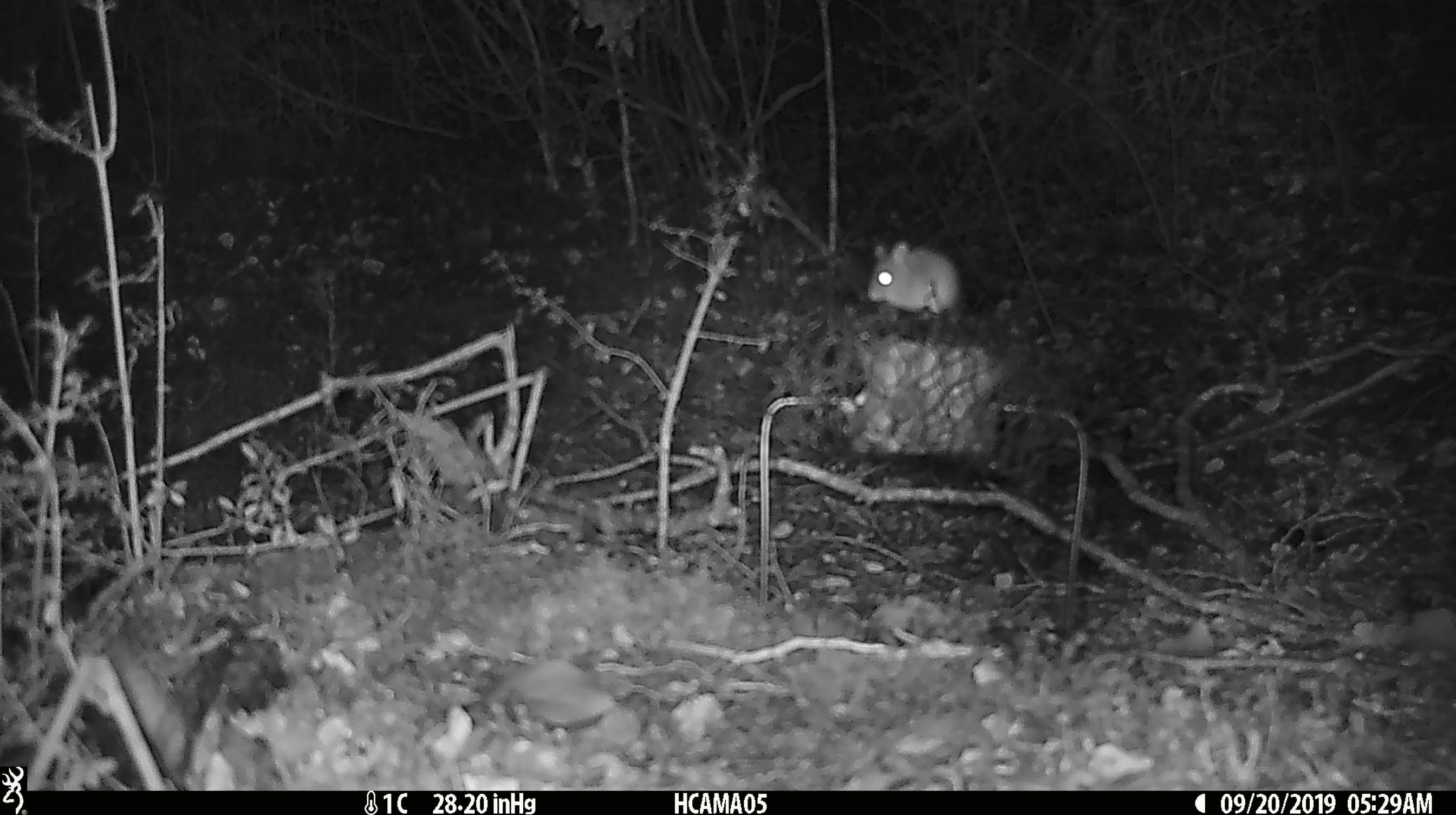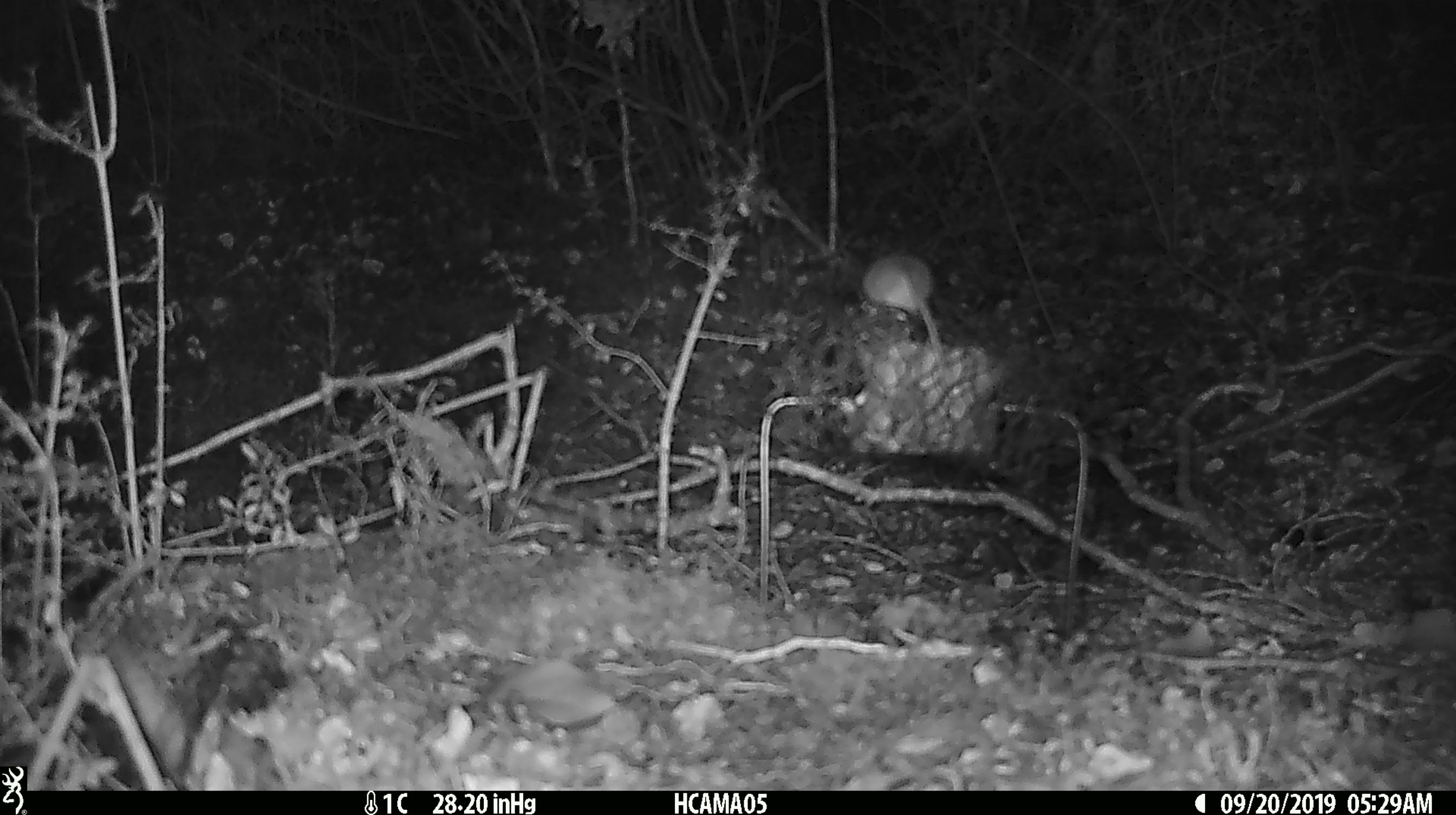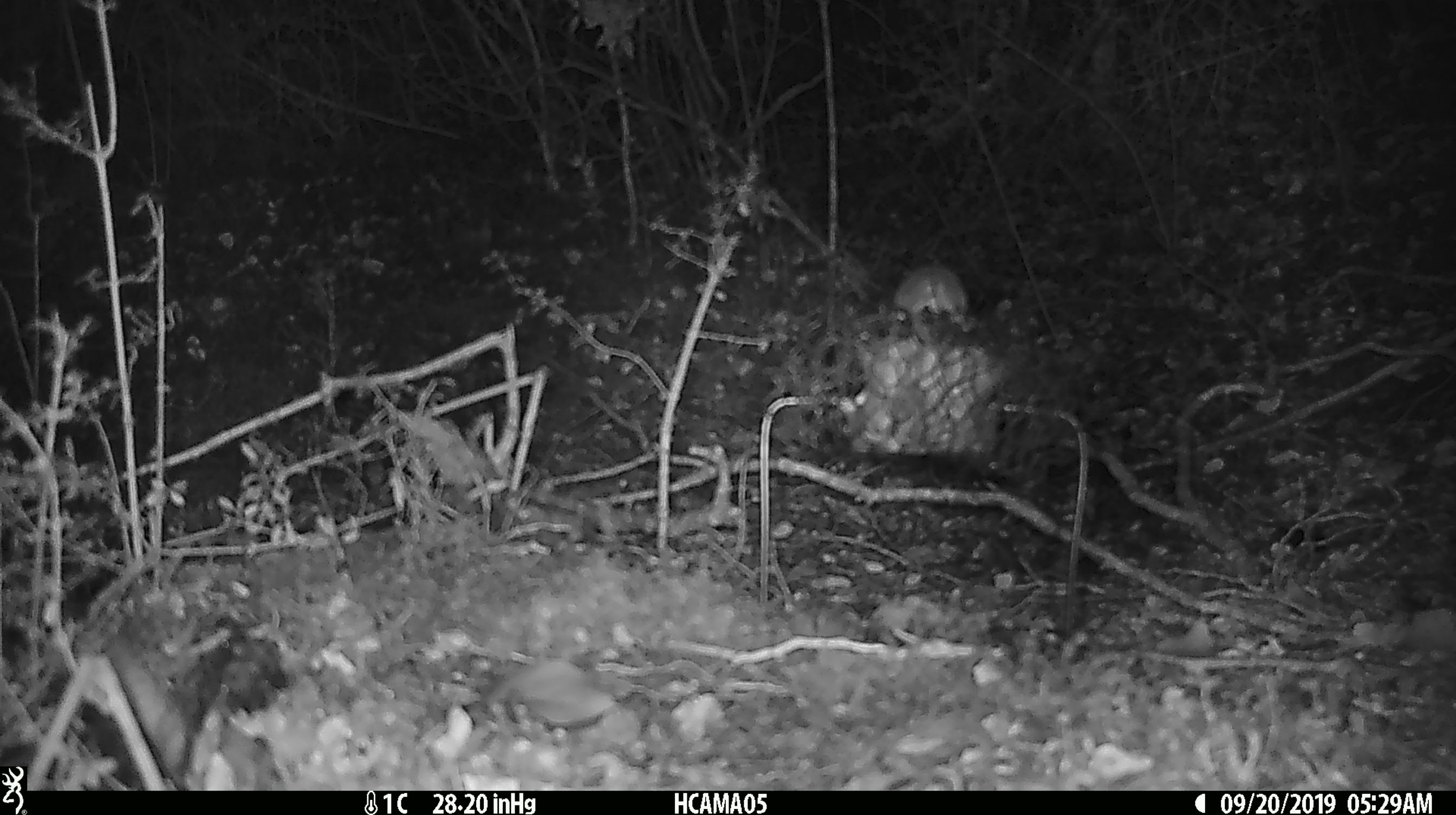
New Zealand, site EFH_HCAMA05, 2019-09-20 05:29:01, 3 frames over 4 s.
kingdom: Animalia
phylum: Chordata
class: Mammalia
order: Rodentia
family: Muridae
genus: Mus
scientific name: Mus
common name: mouse